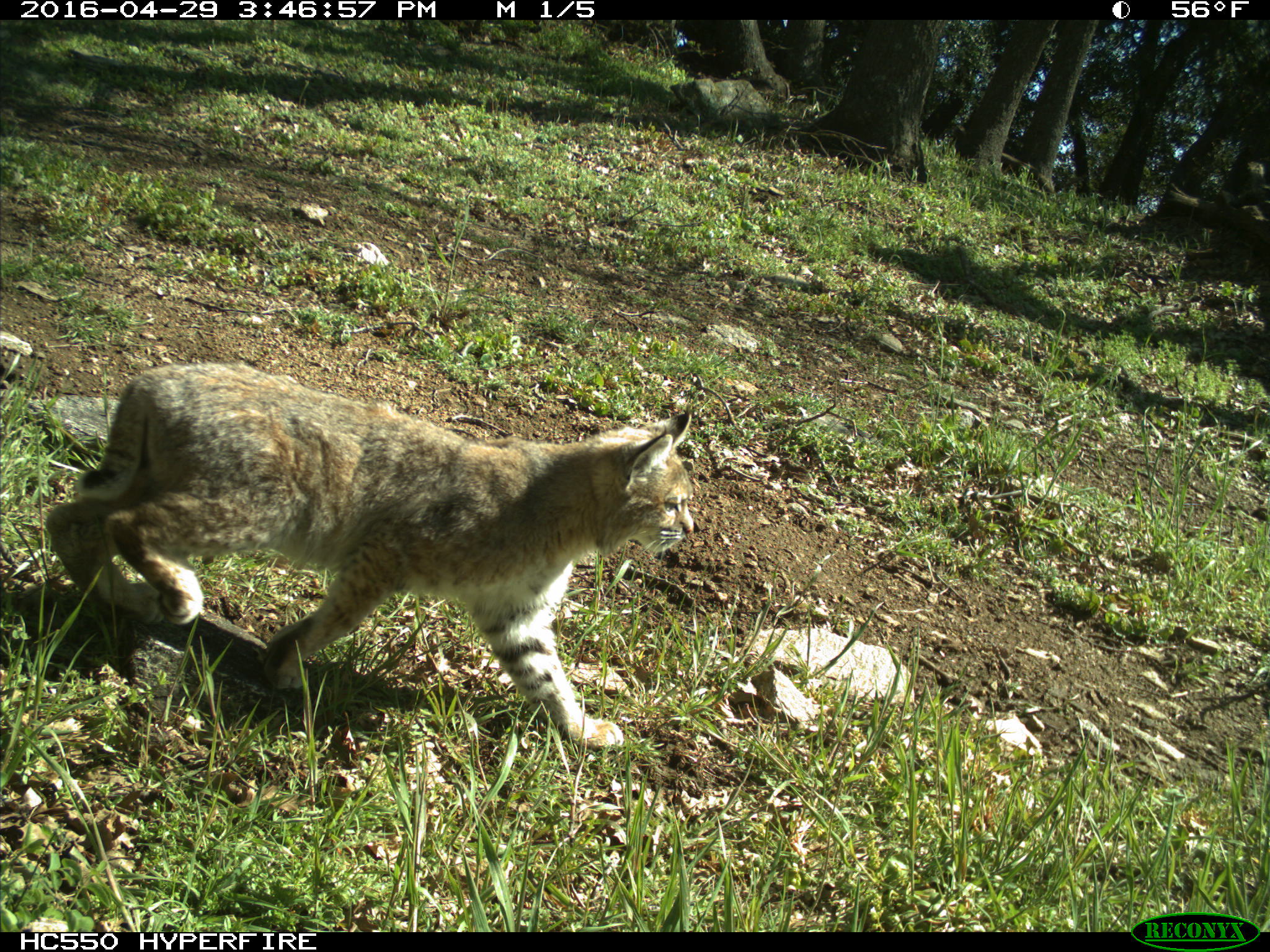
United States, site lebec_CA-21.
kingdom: Animalia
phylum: Chordata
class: Mammalia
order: Carnivora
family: Felidae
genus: Lynx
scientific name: Lynx rufus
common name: bobcat